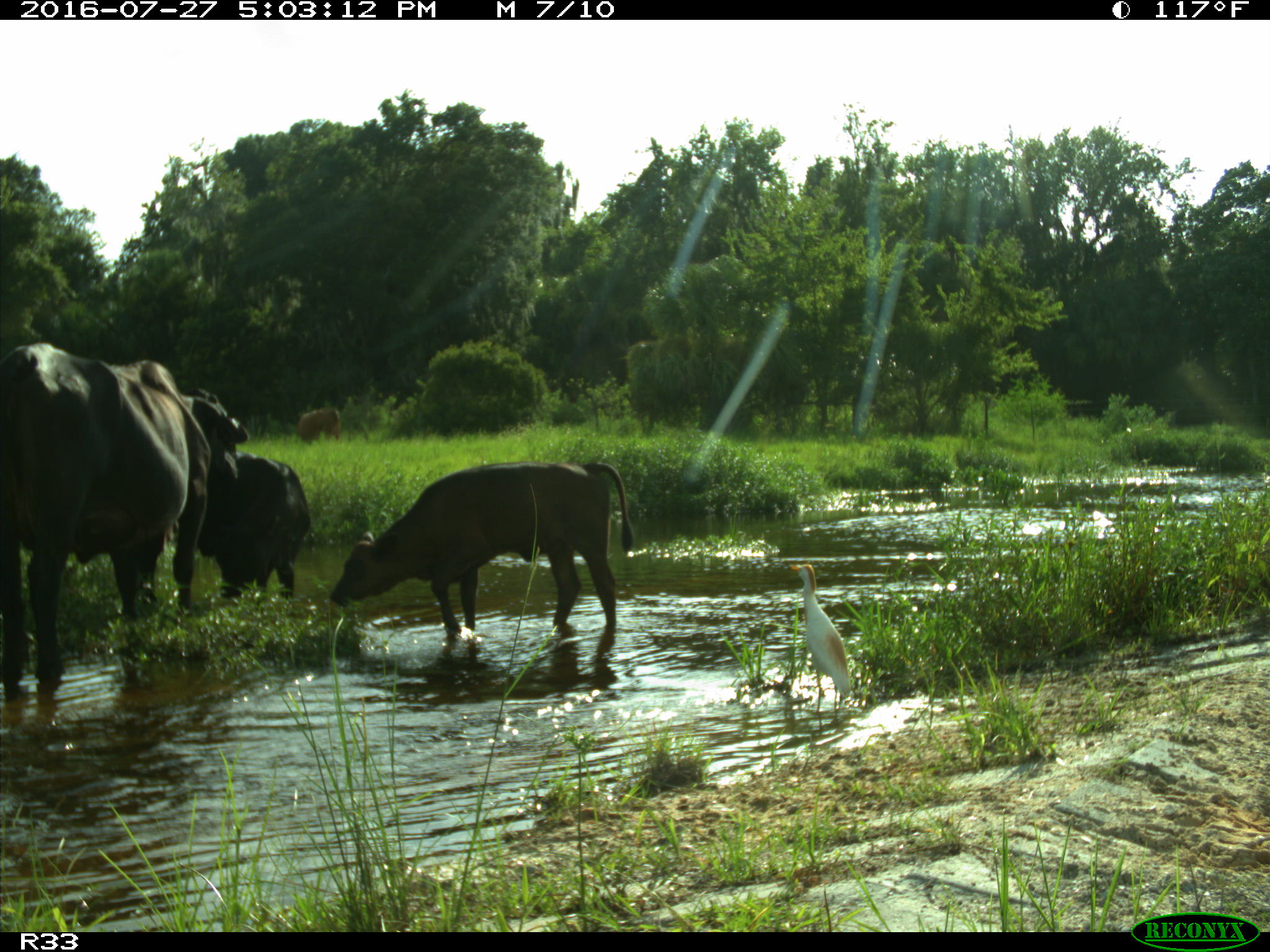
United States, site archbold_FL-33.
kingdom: Animalia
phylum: Chordata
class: Mammalia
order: Artiodactyla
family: Bovidae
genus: Bos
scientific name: Bos taurus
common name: domestic cow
Bos taurus (domestic cow).